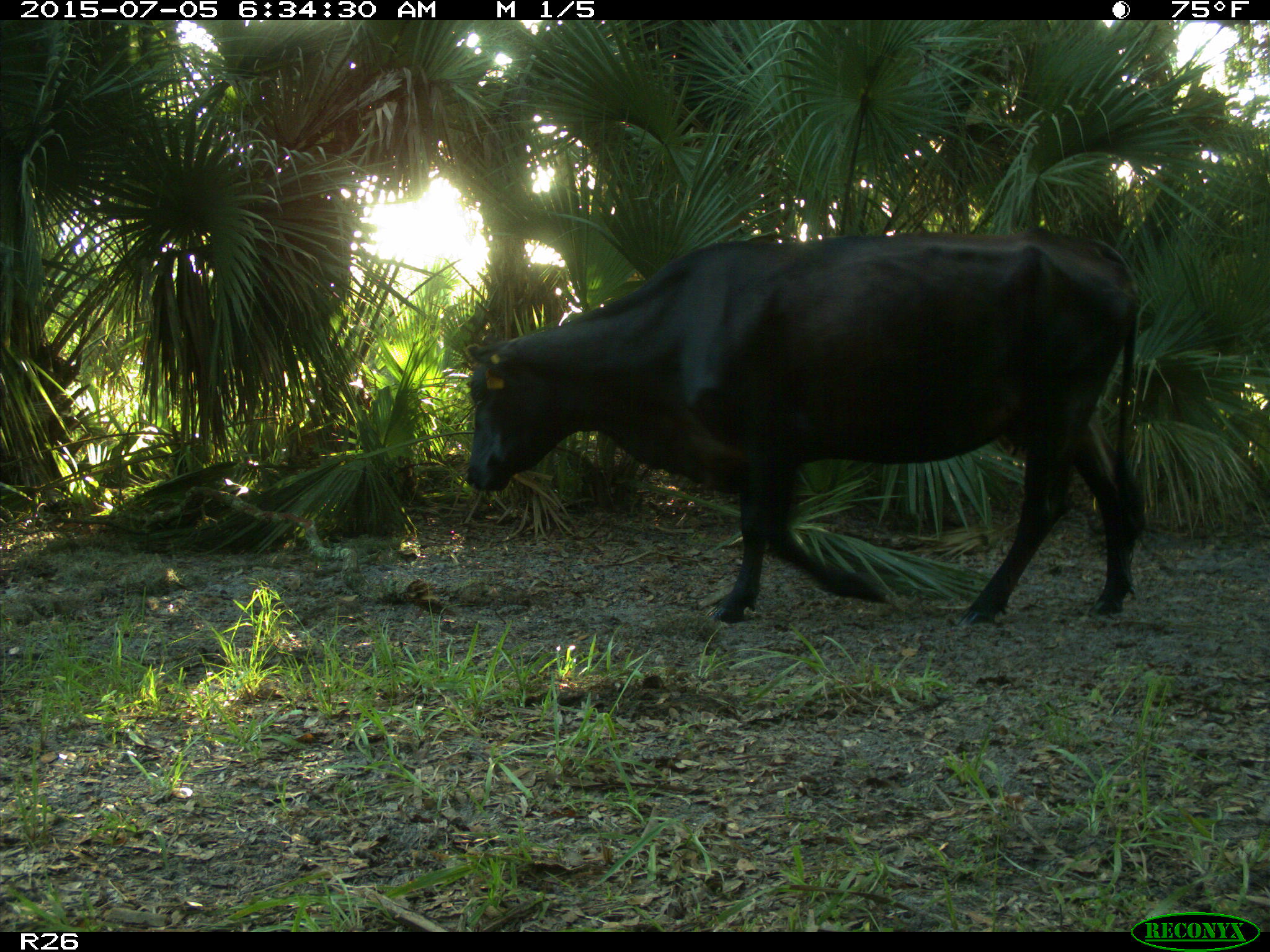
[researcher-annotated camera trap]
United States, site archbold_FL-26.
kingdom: Animalia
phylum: Chordata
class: Mammalia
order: Artiodactyla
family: Bovidae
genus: Bos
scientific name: Bos taurus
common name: domestic cow